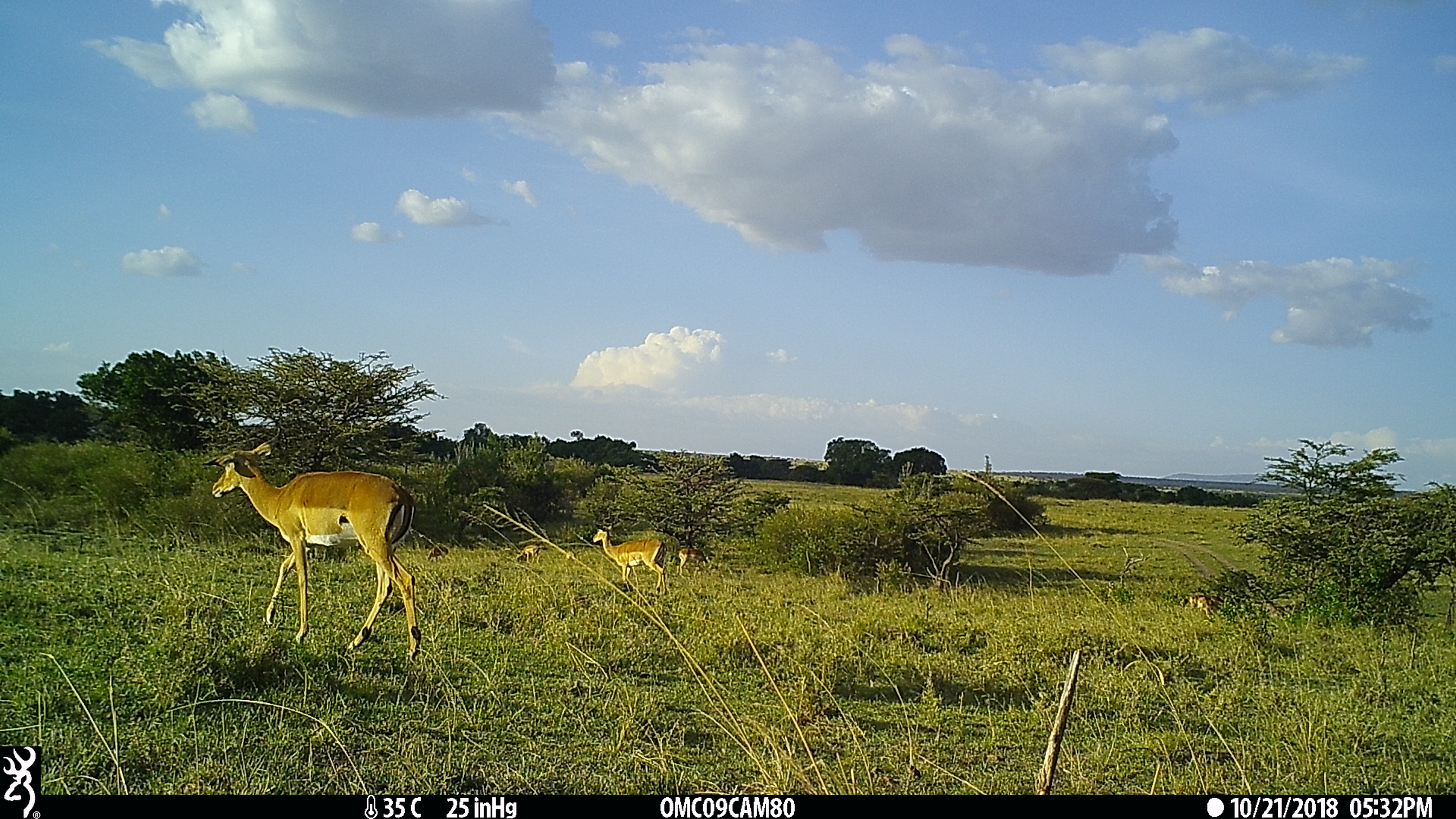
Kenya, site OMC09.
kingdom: Animalia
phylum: Chordata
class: Mammalia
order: Artiodactyla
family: Bovidae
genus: Aepyceros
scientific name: Aepyceros melampus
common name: impala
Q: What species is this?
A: Impala (Aepyceros melampus).